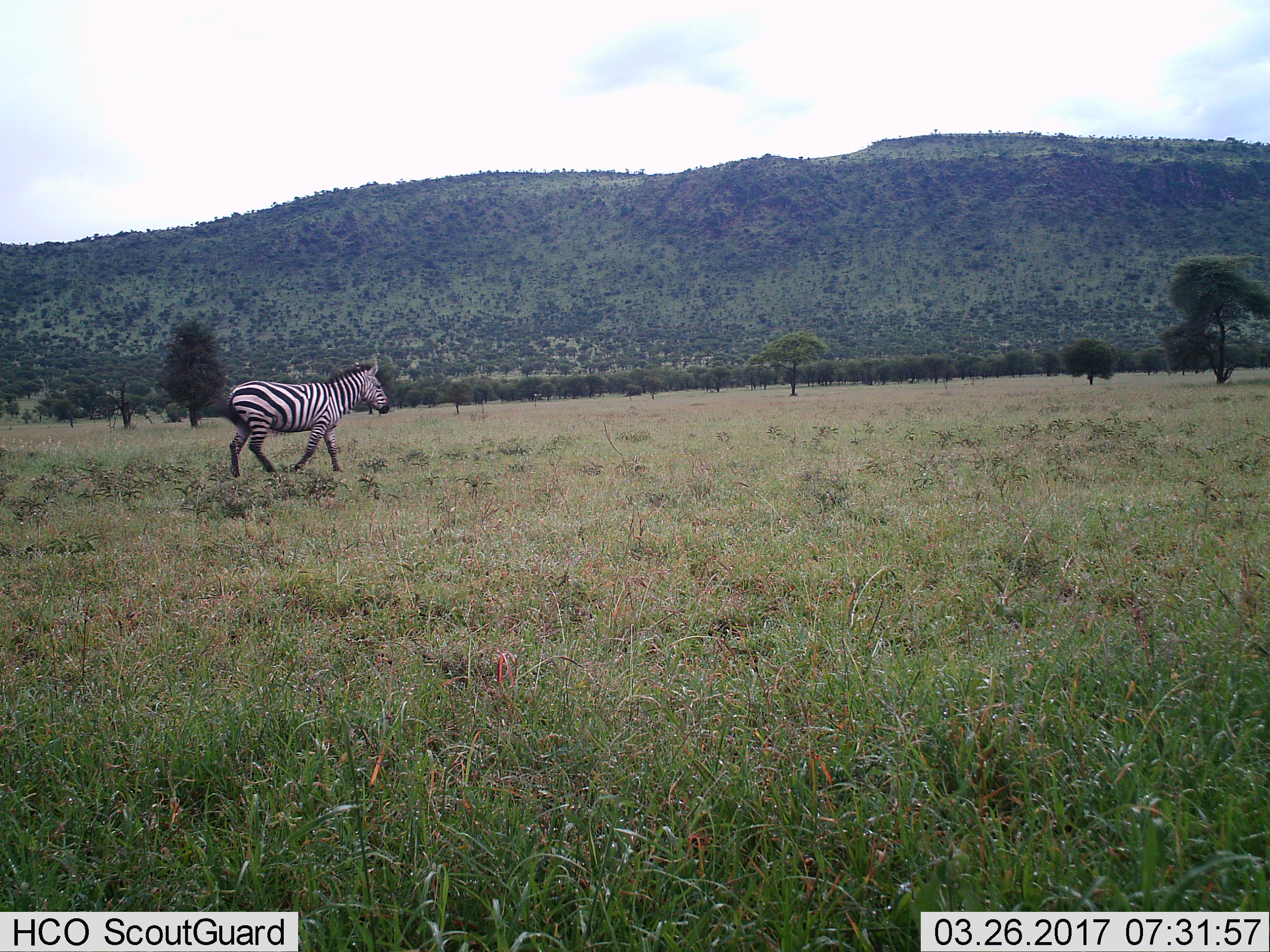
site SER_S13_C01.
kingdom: Animalia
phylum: Chordata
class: Mammalia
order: Perissodactyla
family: Equidae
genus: Equus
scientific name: Equus quagga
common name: plains zebra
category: zebraplains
Zebraplains (plains zebra) (Equus quagga), count 1. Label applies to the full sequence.